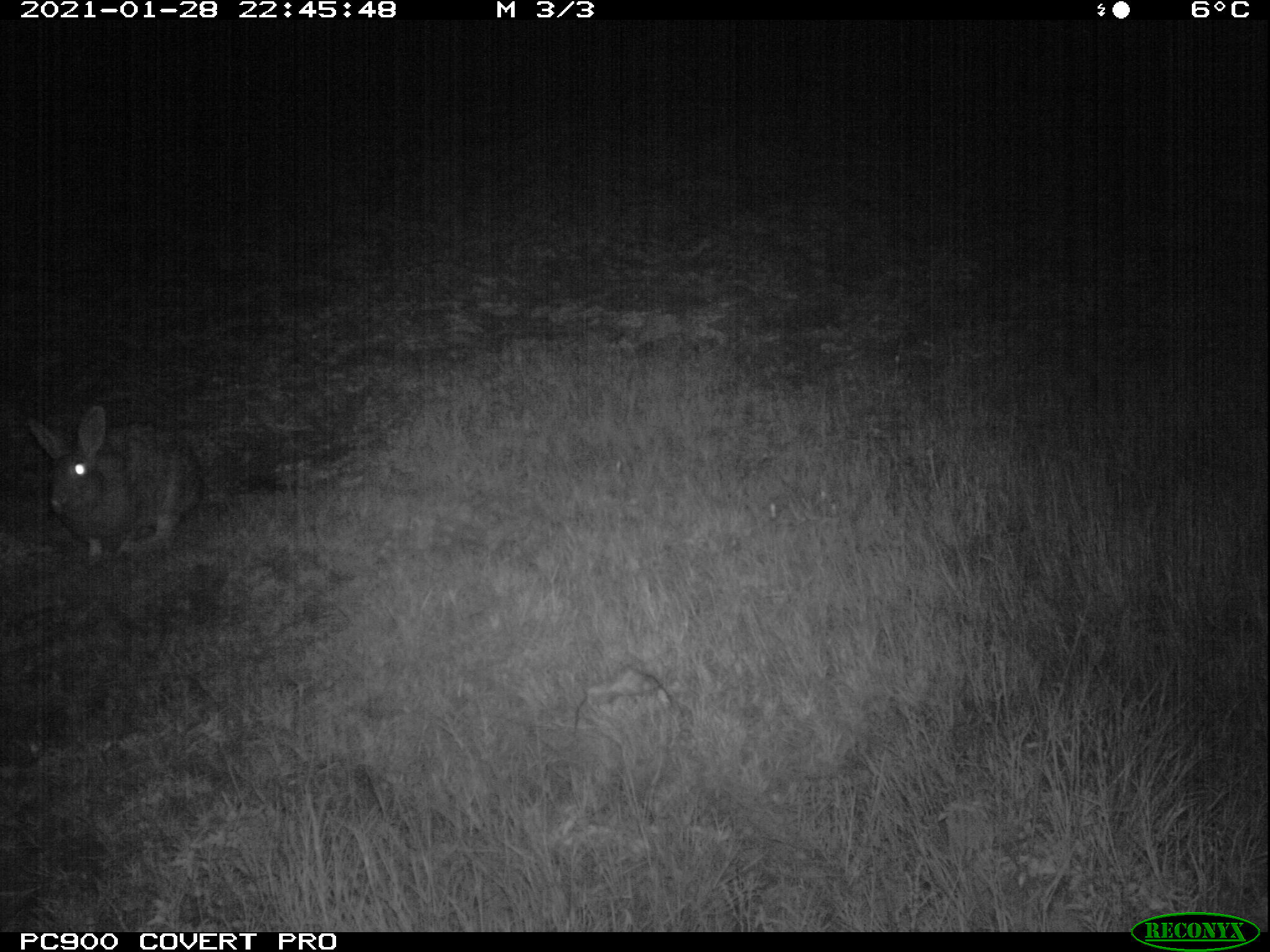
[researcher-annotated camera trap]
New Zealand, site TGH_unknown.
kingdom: Animalia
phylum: Chordata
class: Mammalia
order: Lagomorpha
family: Leporidae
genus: Oryctolagus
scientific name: Oryctolagus cuniculus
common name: european rabbit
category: rabbit